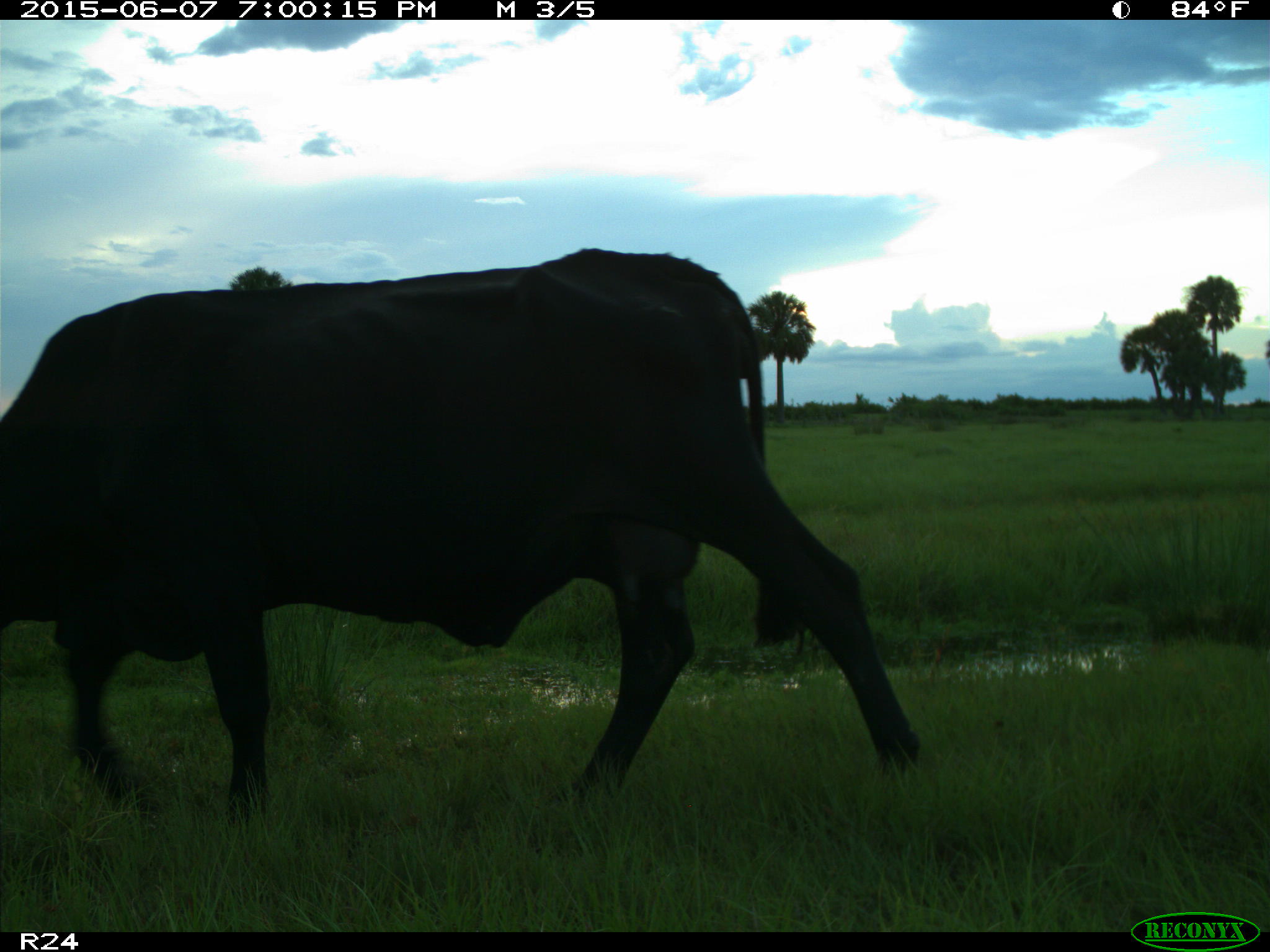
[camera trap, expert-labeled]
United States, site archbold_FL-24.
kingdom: Animalia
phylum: Chordata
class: Mammalia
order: Artiodactyla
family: Bovidae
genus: Bos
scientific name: Bos taurus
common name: domestic cow